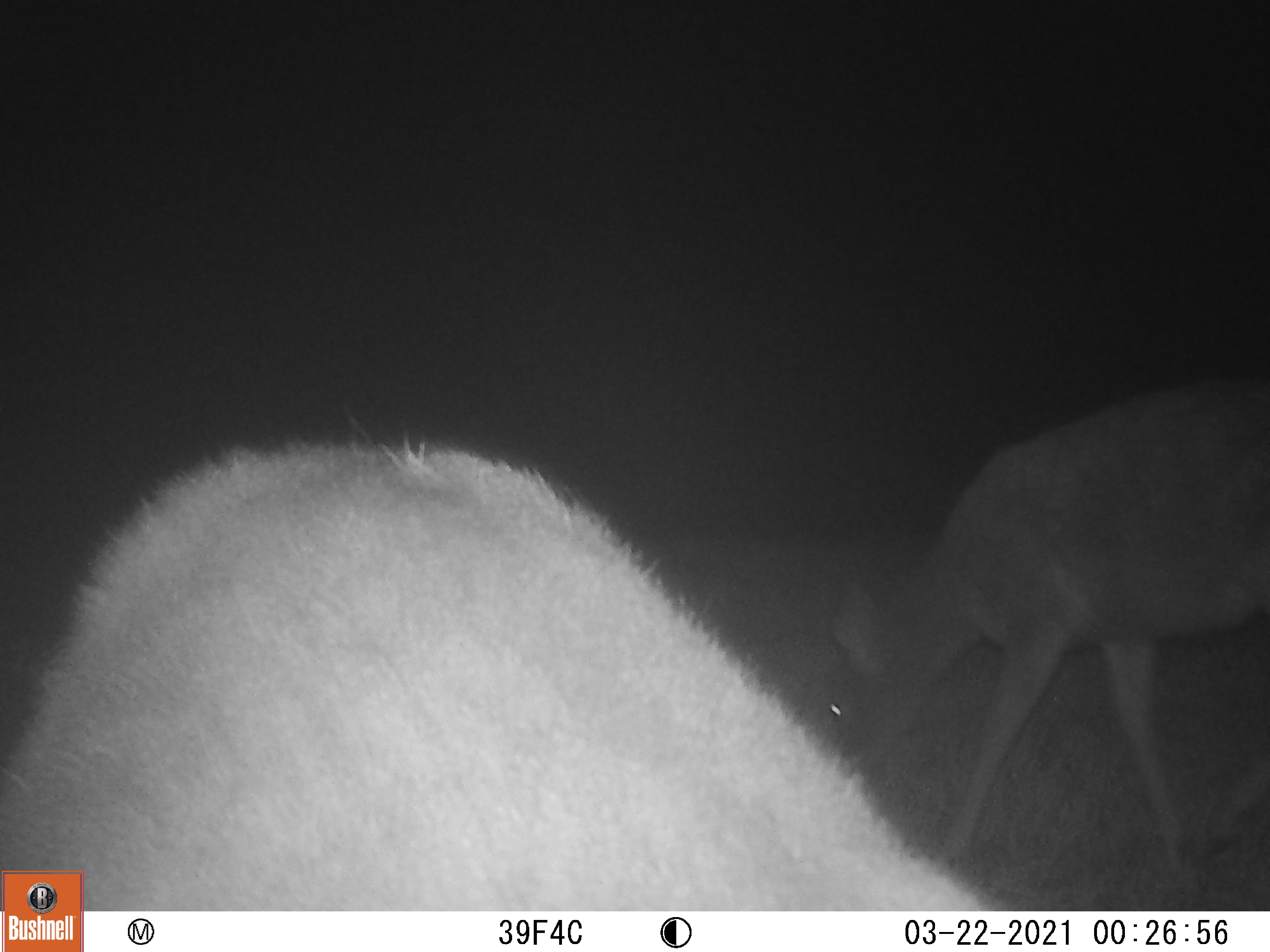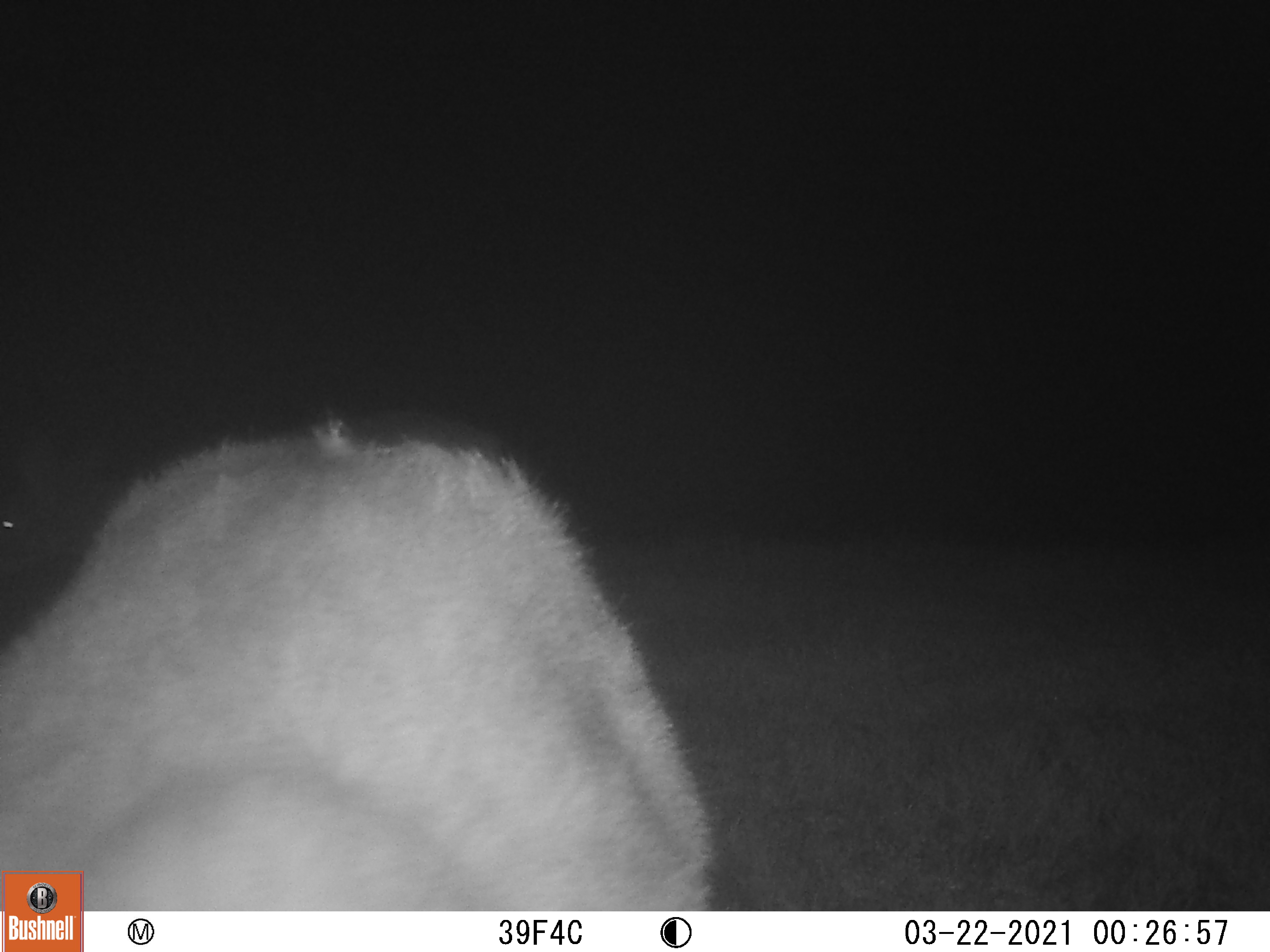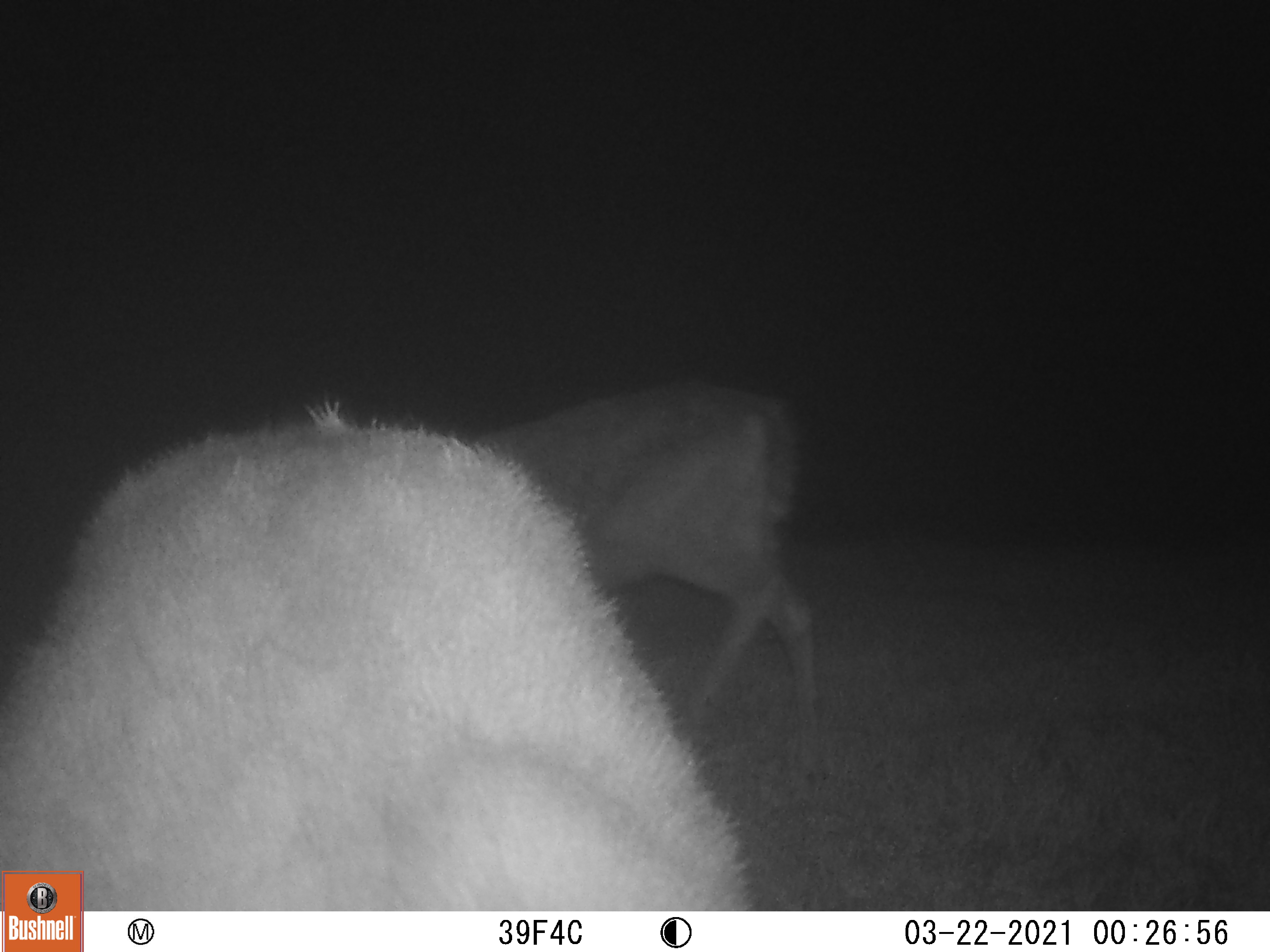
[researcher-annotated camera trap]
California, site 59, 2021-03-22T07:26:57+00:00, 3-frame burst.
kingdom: Animalia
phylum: Chordata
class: Mammalia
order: Artiodactyla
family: Cervidae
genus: Odocoileus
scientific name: Odocoileus hemionus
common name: mule deer